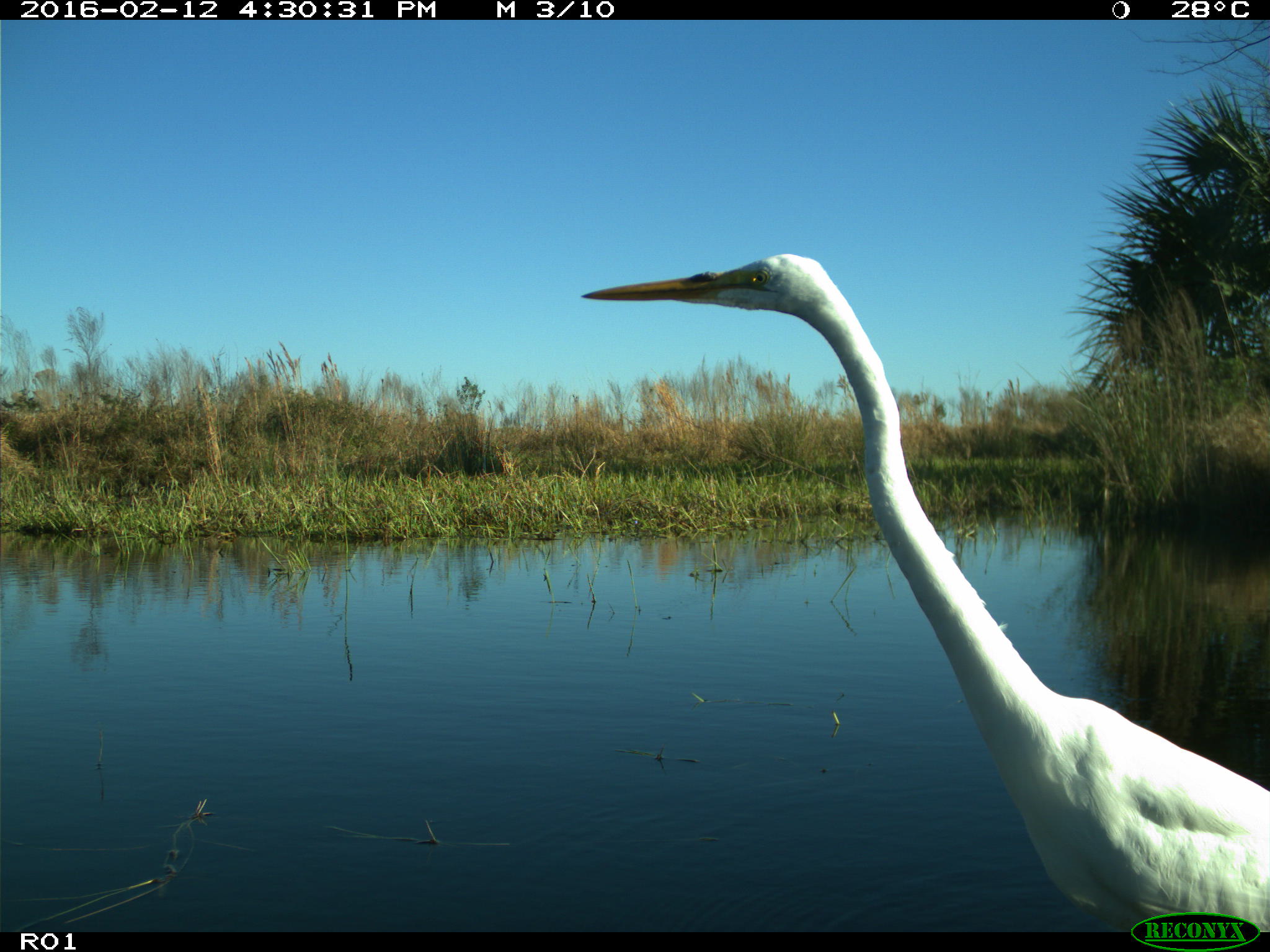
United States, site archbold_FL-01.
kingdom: Animalia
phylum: Chordata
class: Aves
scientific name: Aves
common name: birds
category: unidentified bird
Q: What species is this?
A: Unidentified bird (birds) (Aves).